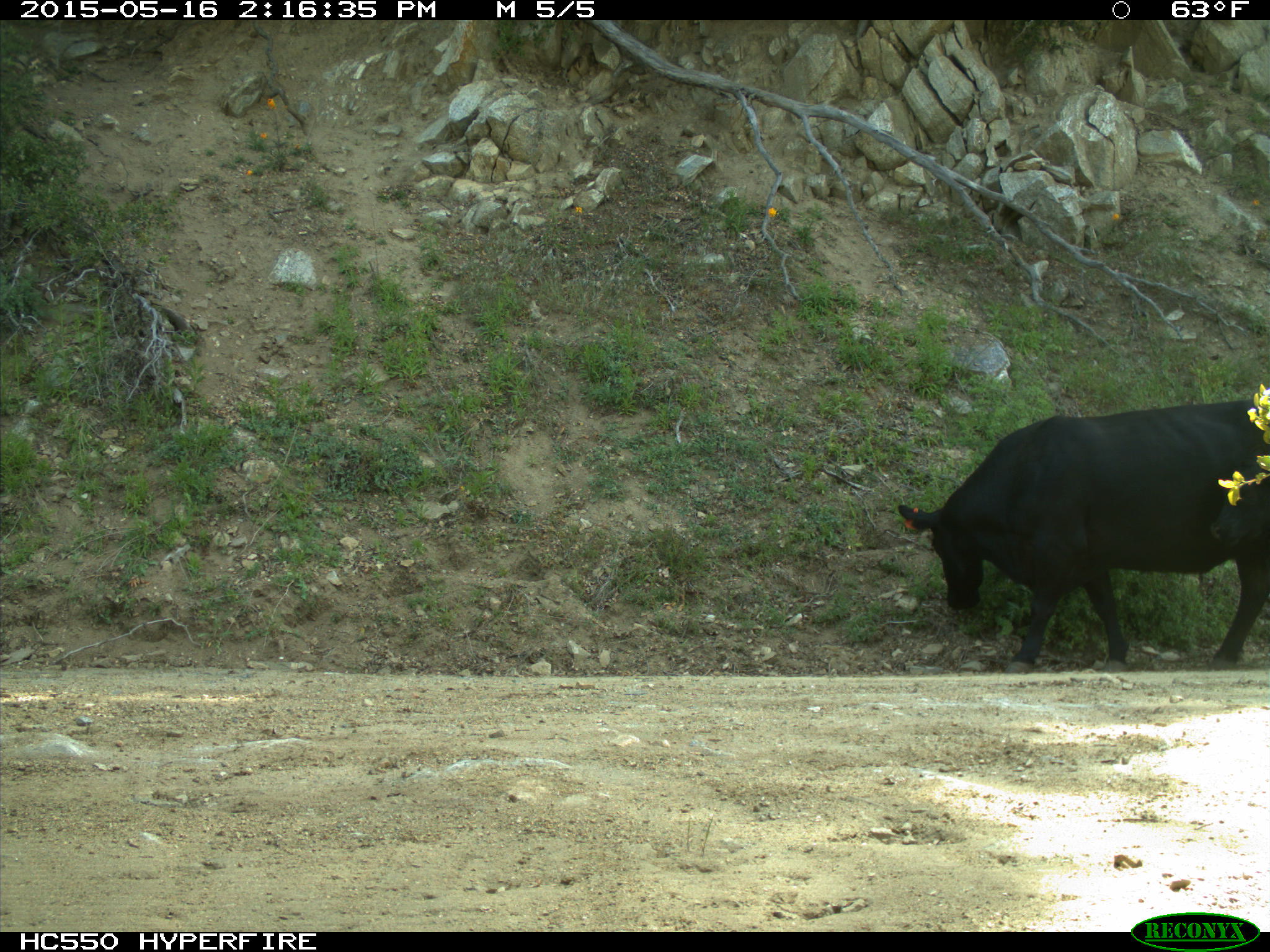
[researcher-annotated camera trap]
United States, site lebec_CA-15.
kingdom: Animalia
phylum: Chordata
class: Mammalia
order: Artiodactyla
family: Bovidae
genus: Bos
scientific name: Bos taurus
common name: domestic cow